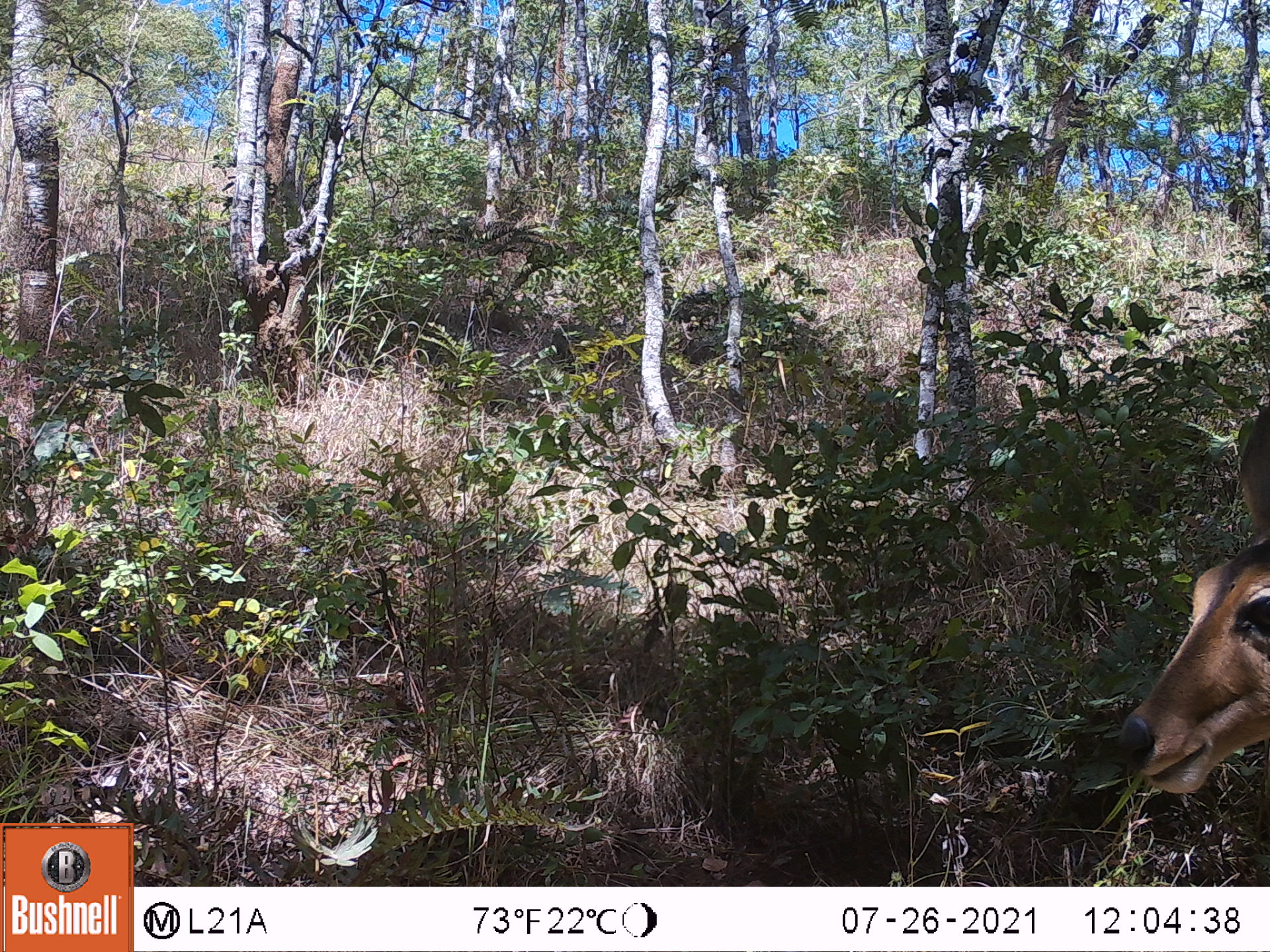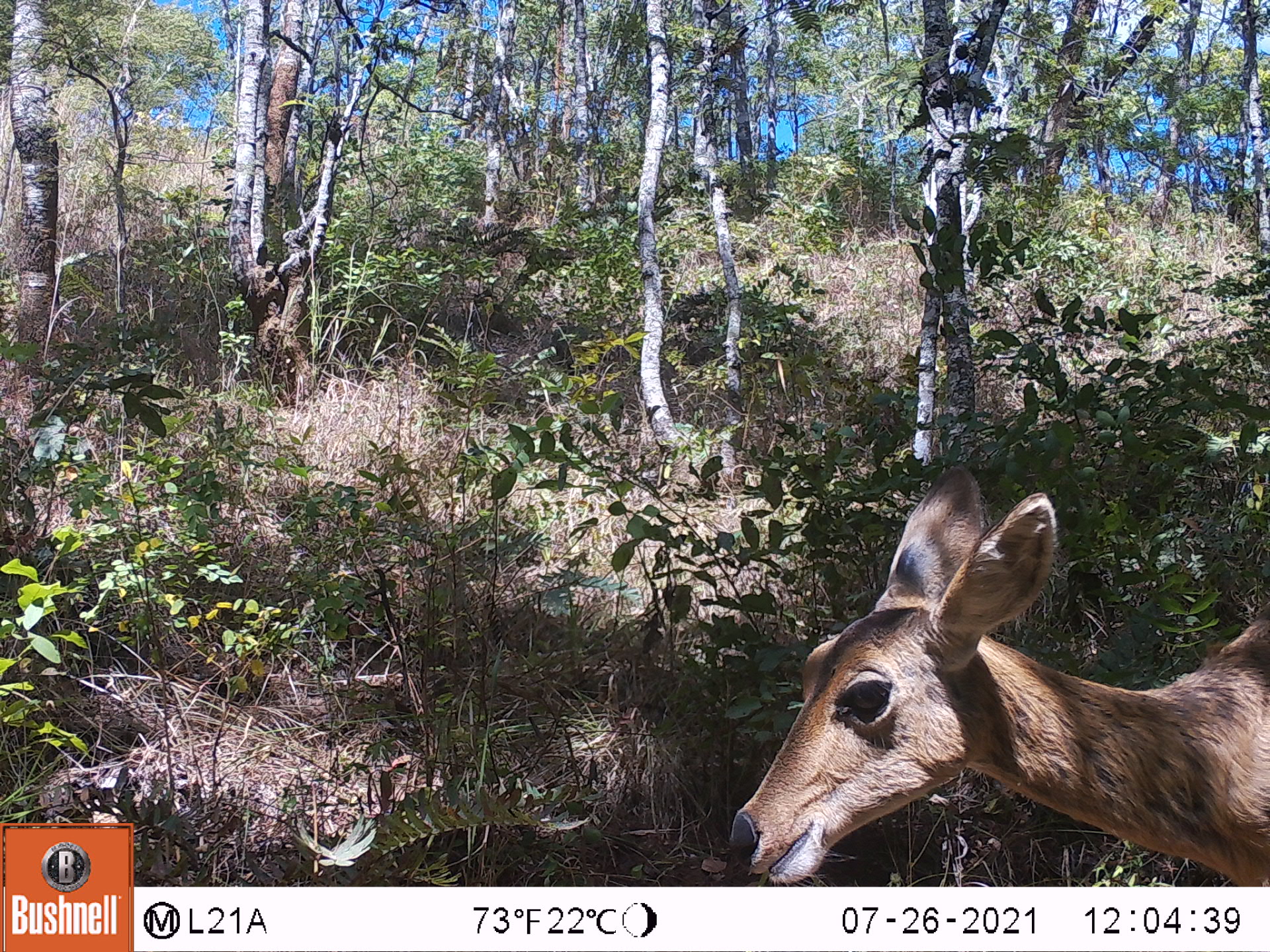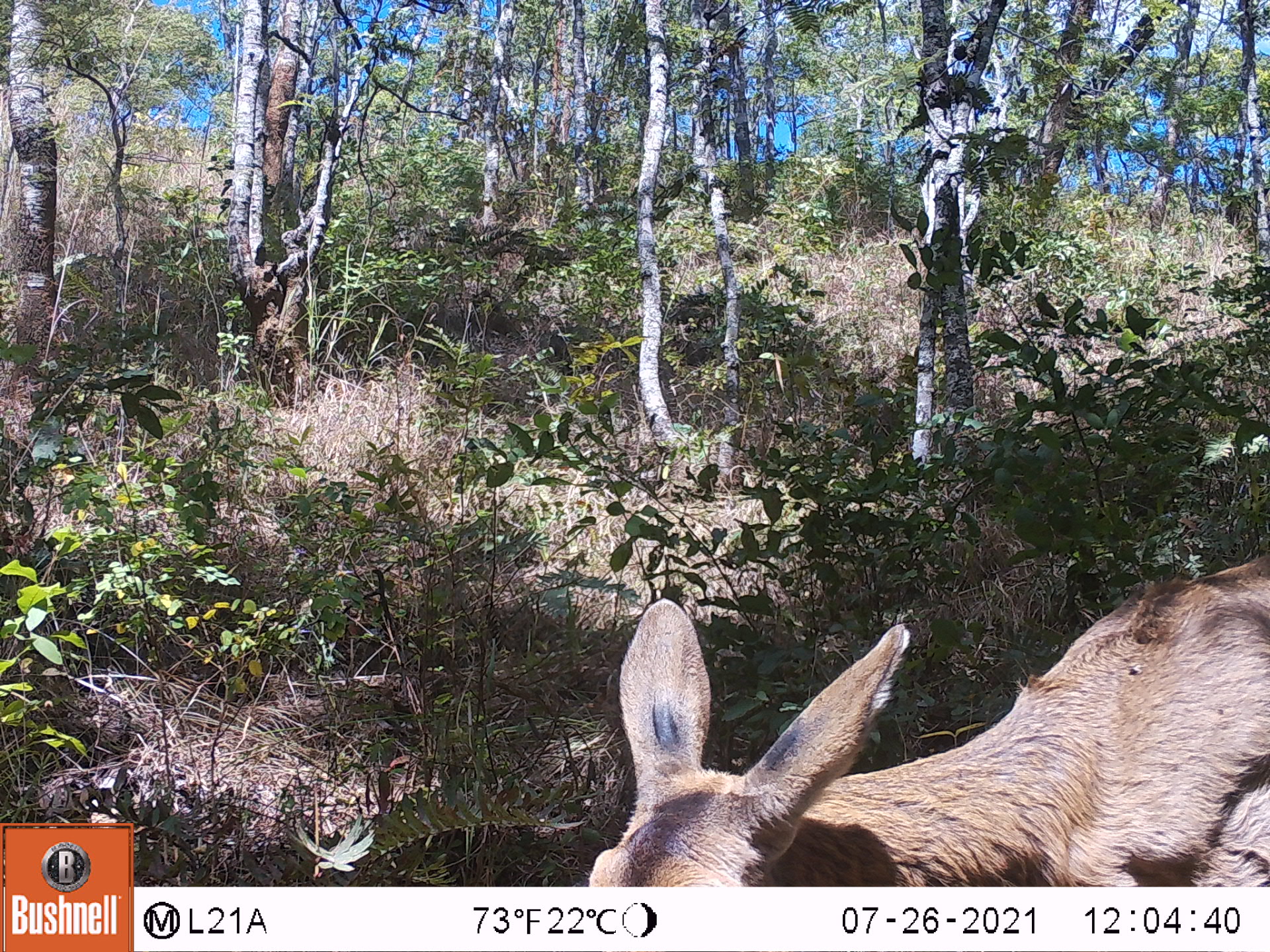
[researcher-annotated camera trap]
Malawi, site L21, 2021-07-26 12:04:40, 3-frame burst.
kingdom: Animalia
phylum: Chordata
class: Mammalia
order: Artiodactyla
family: Bovidae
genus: Redunca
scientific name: Redunca arundinum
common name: southern reedbuck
Southern reedbuck (Redunca arundinum), count 1.